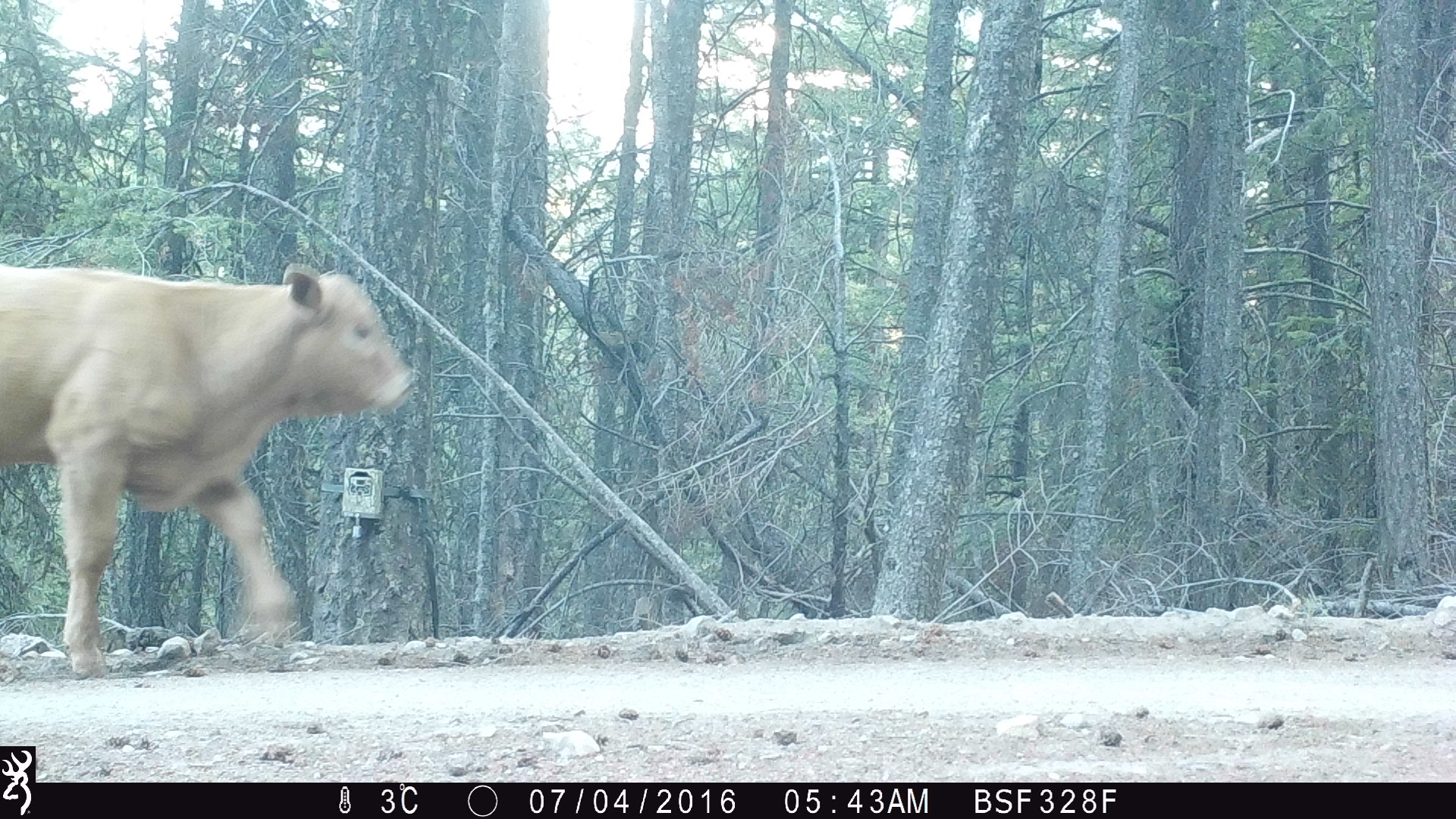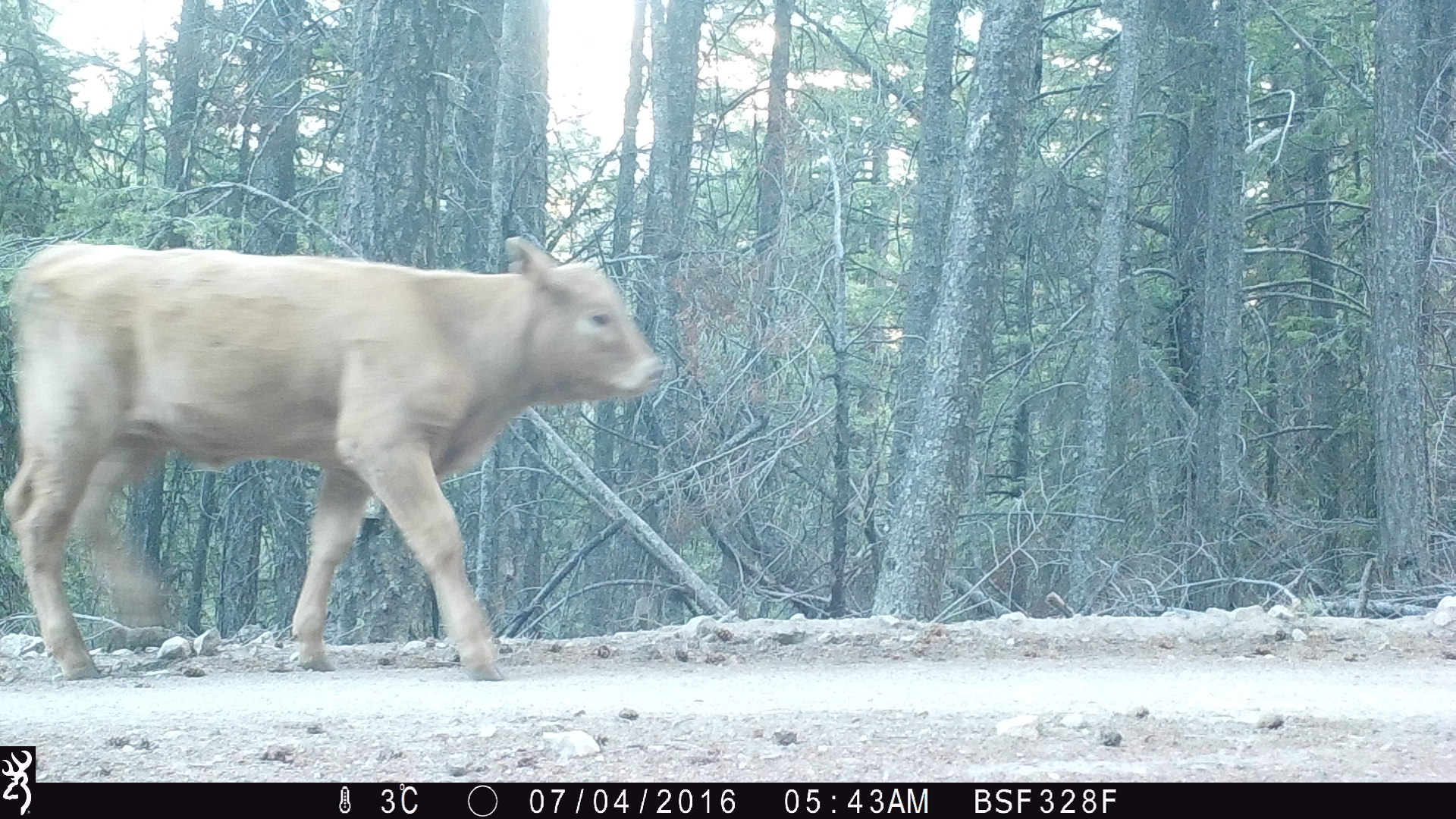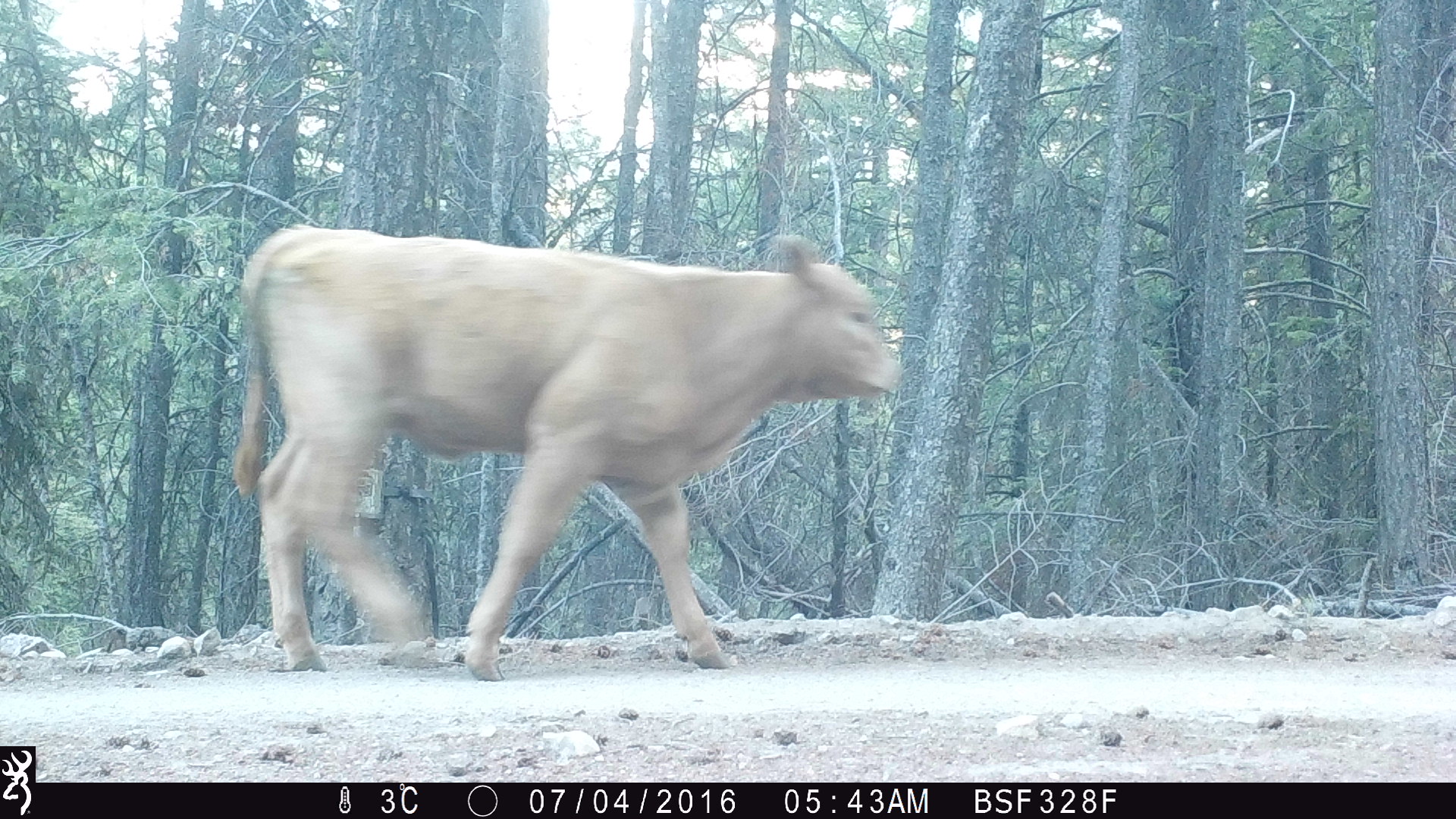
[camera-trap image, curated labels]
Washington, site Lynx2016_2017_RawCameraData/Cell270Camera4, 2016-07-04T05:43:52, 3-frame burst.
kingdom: Animalia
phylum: Chordata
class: Mammalia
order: Artiodactyla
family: Bovidae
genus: Bos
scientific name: Bos taurus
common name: domestic cattle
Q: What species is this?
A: Domestic cattle (Bos taurus).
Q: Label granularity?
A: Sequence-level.